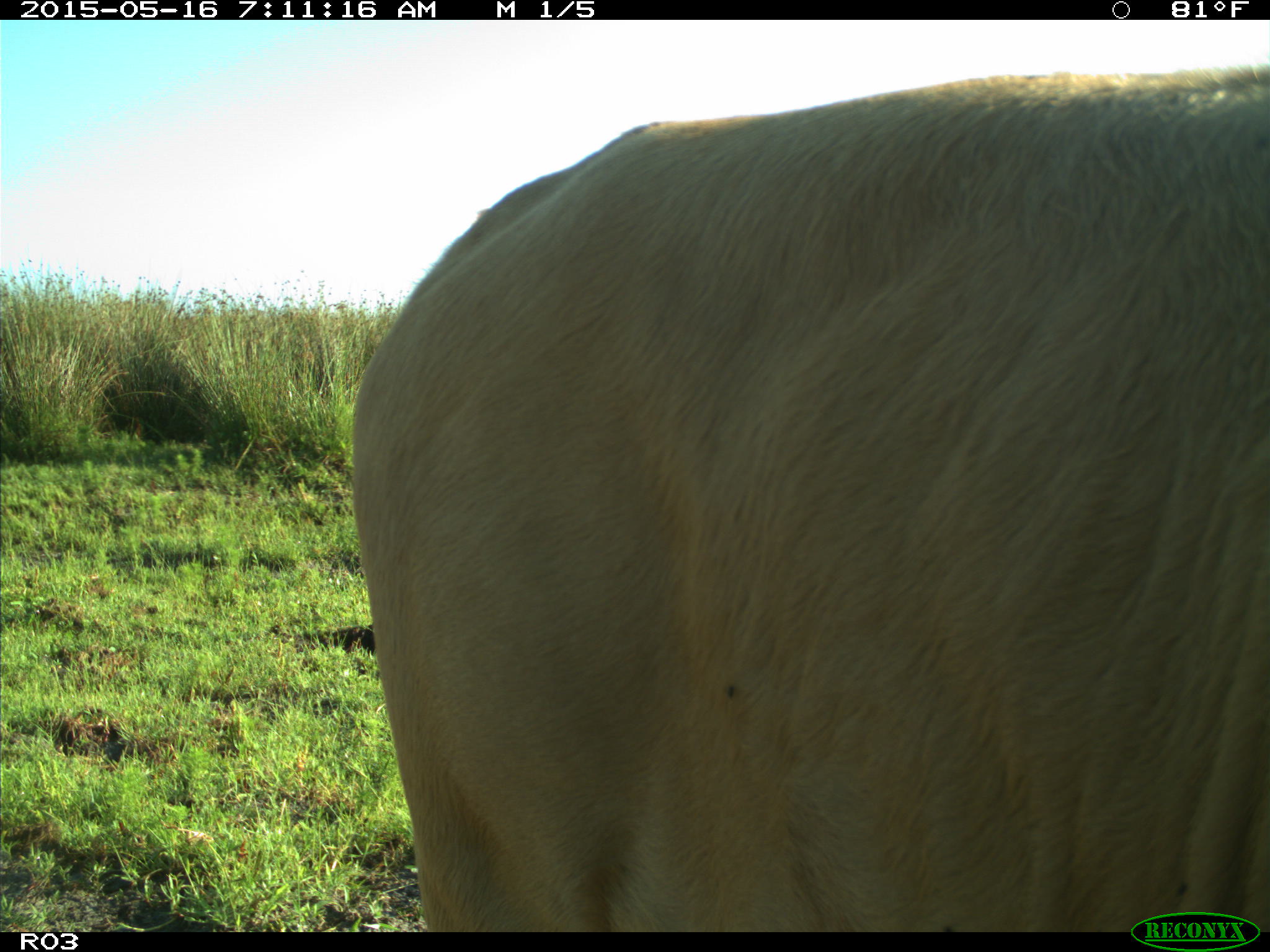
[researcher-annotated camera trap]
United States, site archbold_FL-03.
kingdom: Animalia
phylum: Chordata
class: Mammalia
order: Artiodactyla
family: Bovidae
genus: Bos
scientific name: Bos taurus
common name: domestic cow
Bos taurus (domestic cow).